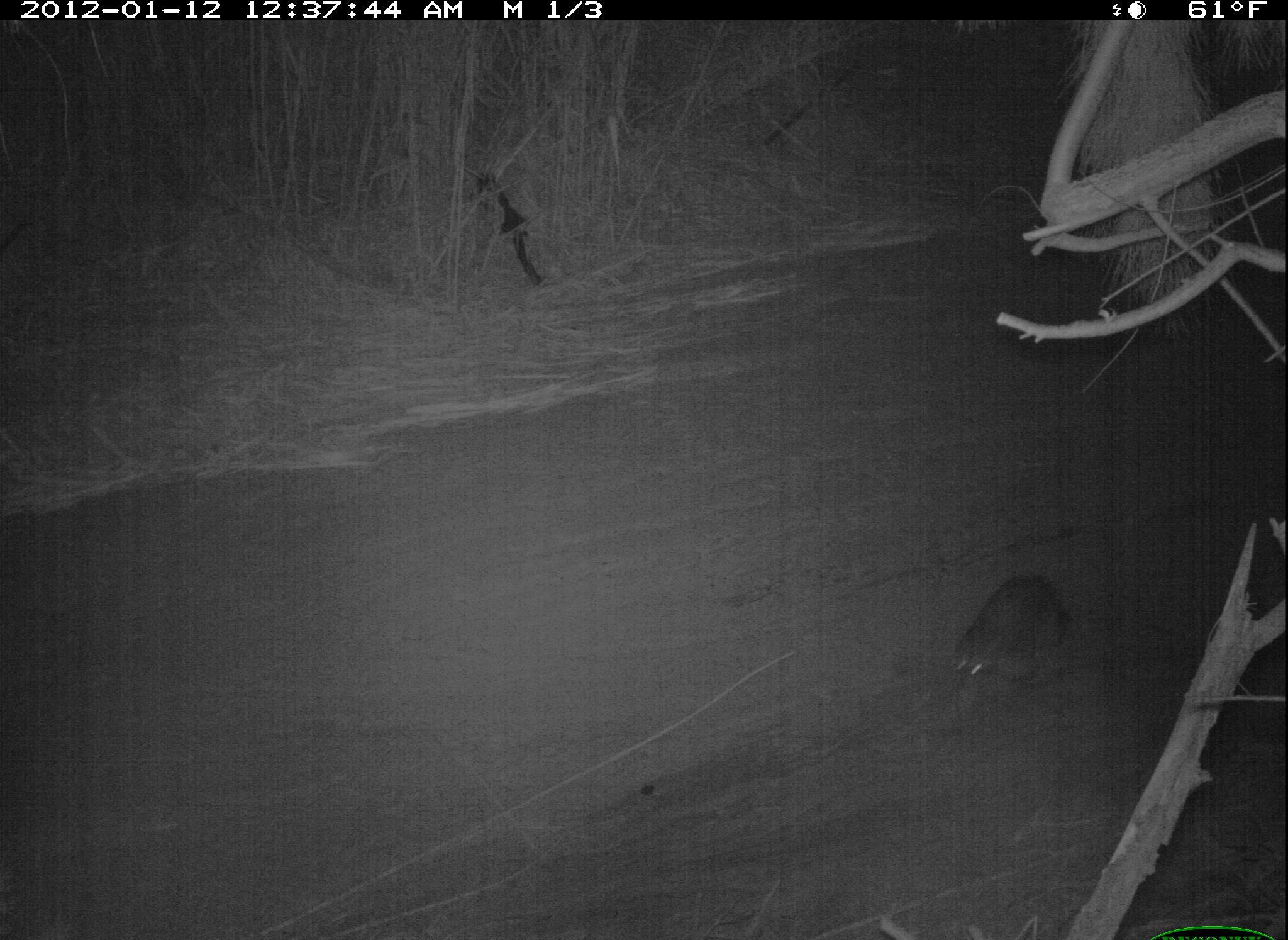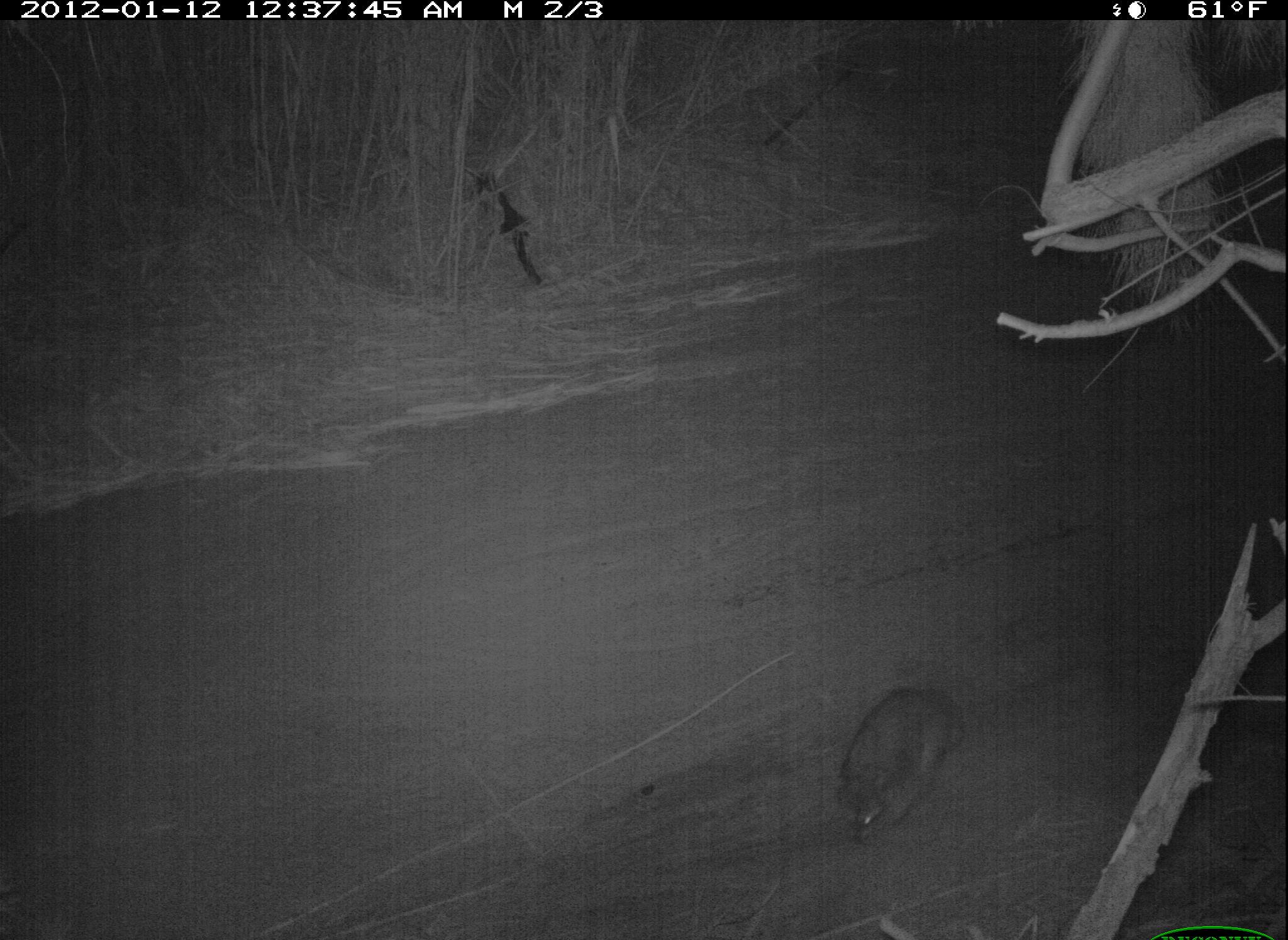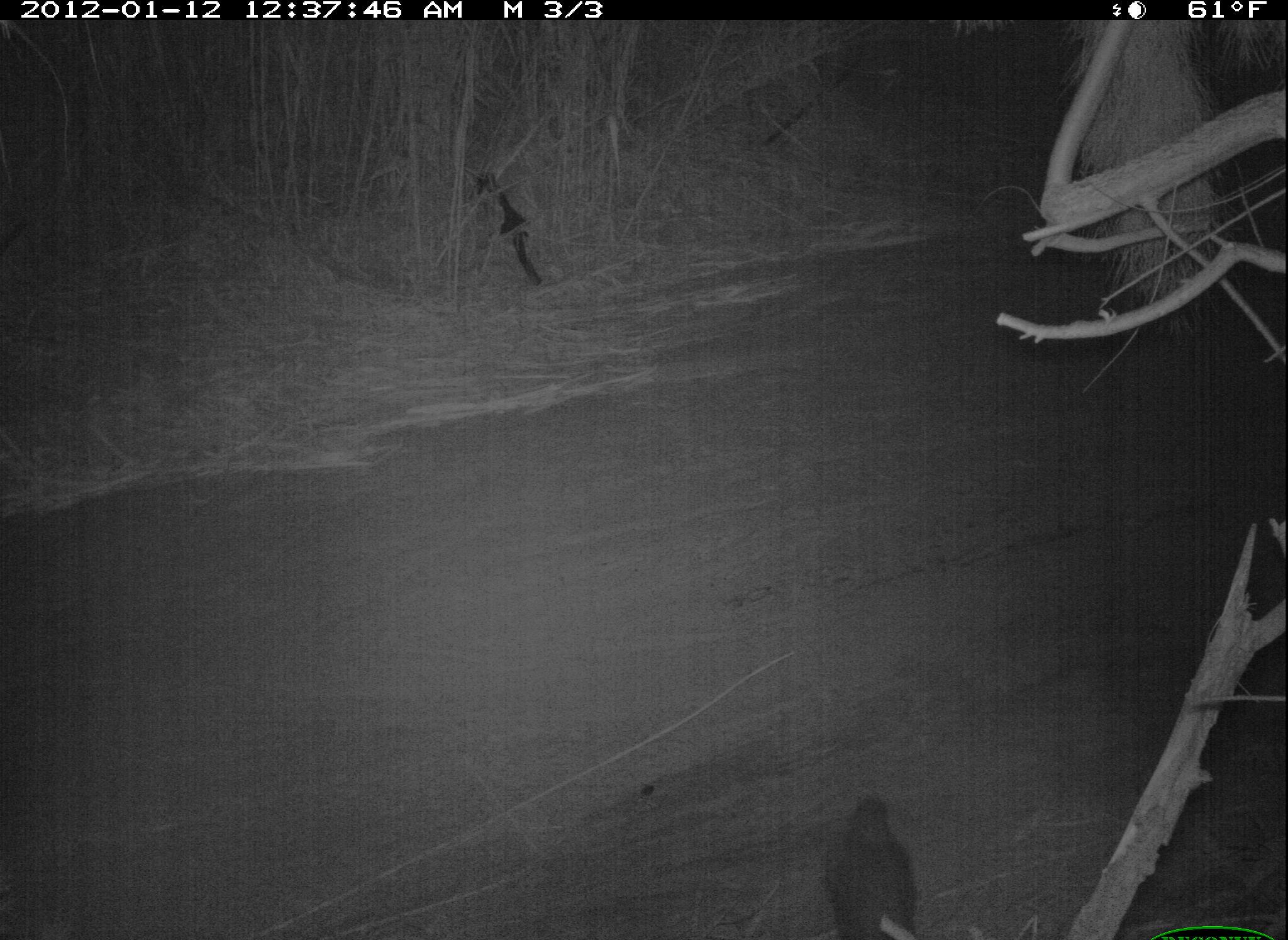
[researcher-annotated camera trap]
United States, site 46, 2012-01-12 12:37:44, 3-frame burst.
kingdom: Animalia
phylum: Chordata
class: Mammalia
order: Carnivora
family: Procyonidae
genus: Procyon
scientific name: Procyon lotor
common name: raccoon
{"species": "raccoon (Procyon lotor)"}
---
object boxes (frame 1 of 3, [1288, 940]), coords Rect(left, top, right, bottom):
raccoon: Rect(945, 565, 1087, 710)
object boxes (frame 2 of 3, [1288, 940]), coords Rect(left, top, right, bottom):
raccoon: Rect(821, 683, 972, 852)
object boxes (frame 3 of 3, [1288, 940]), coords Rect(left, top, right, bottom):
raccoon: Rect(816, 781, 926, 929)